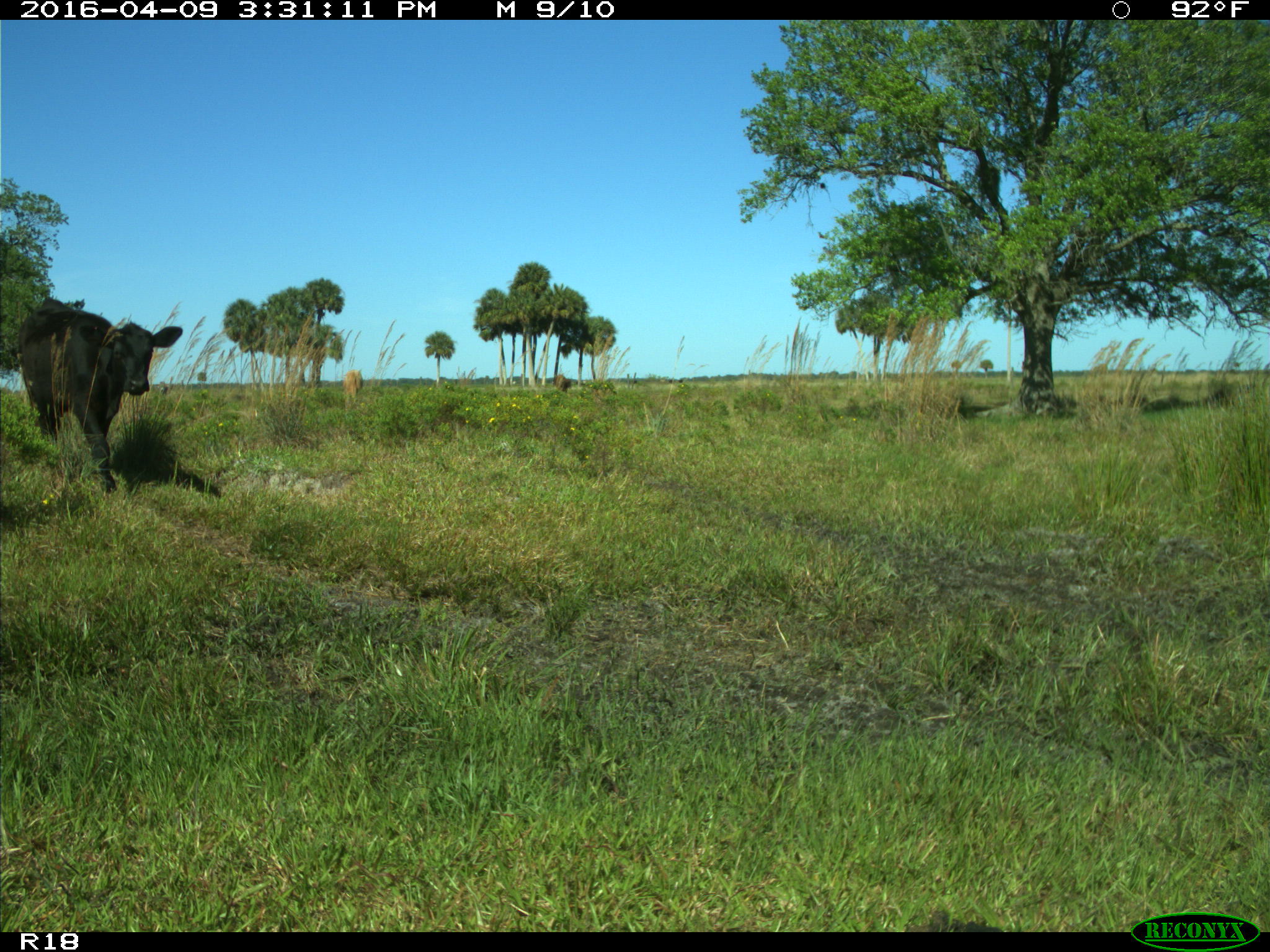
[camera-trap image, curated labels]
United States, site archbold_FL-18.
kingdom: Animalia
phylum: Chordata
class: Mammalia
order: Artiodactyla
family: Bovidae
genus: Bos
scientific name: Bos taurus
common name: domestic cow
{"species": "Bos taurus (domestic cow)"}